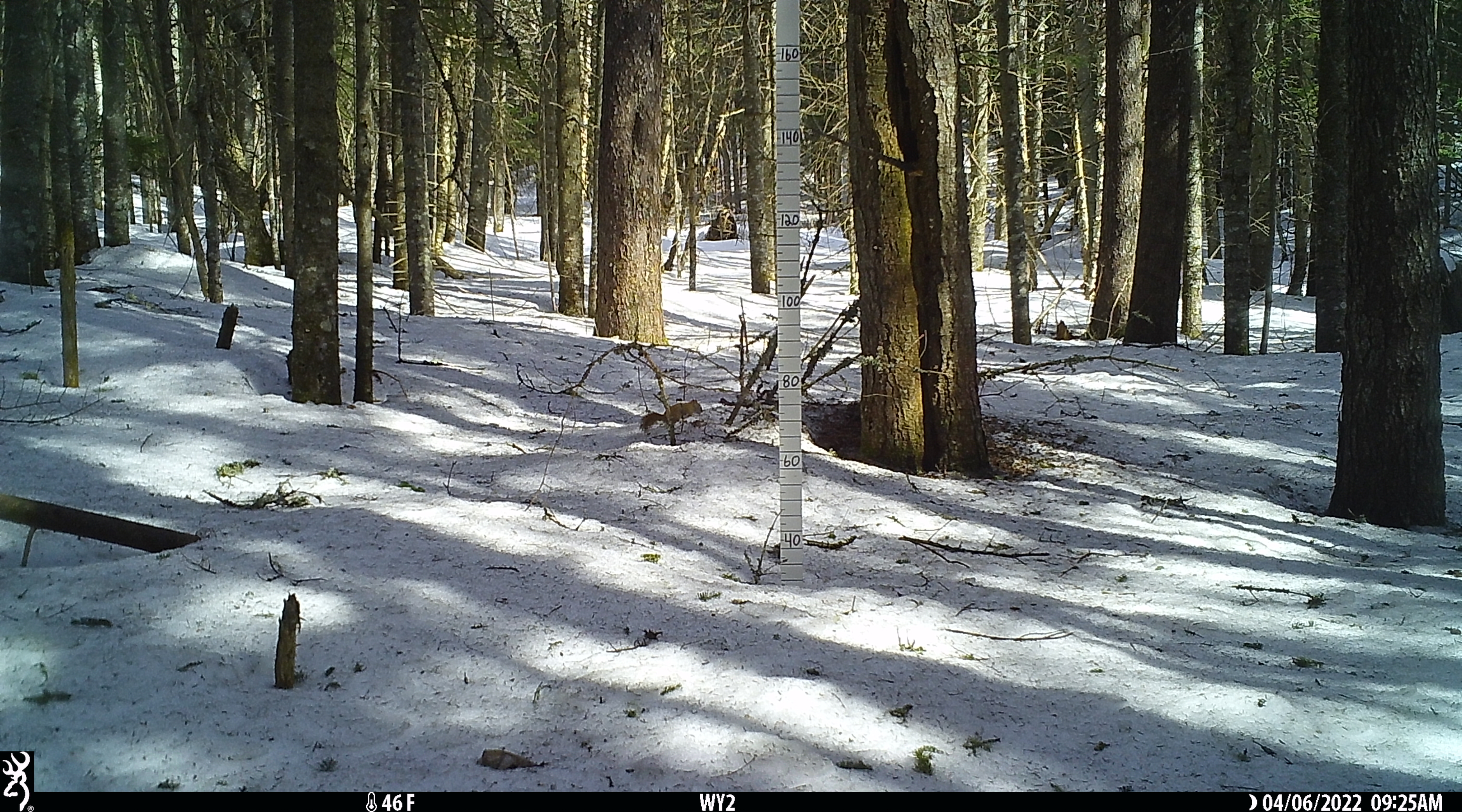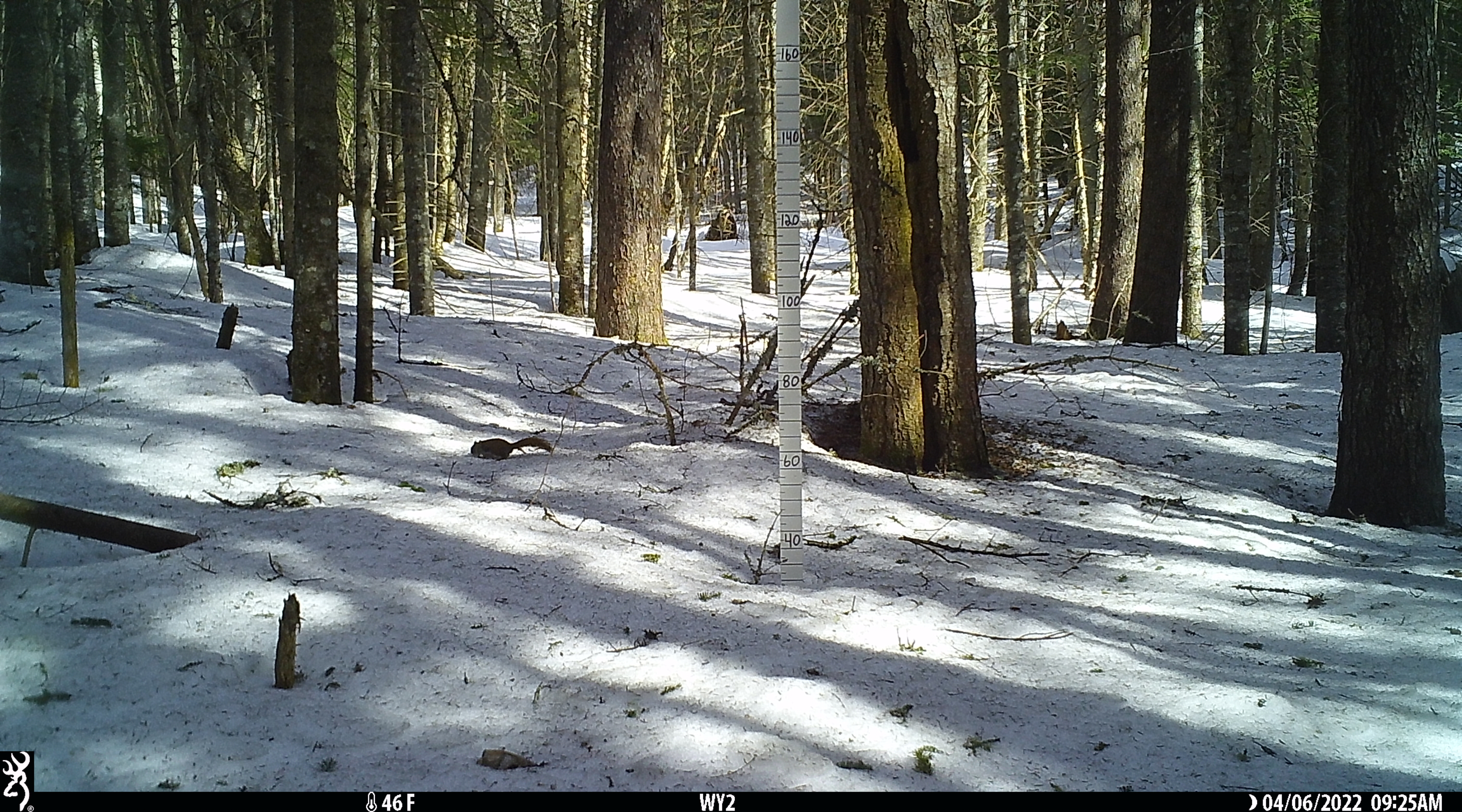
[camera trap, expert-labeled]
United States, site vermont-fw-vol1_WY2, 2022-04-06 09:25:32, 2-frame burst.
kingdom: Animalia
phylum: Chordata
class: Mammalia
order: Rodentia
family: Sciuridae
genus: Tamiasciurus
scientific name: Tamiasciurus hudsonicus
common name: red squirrel